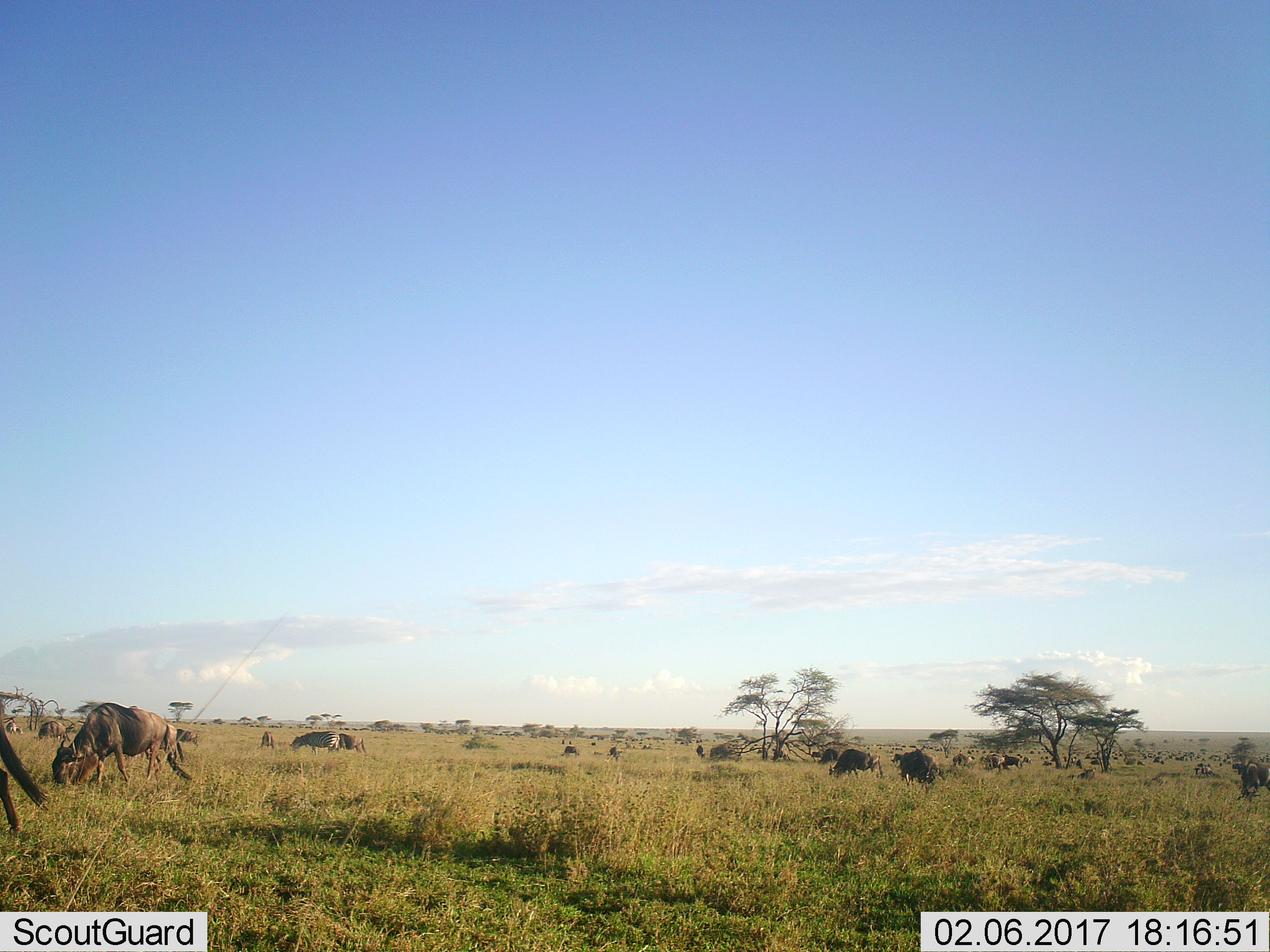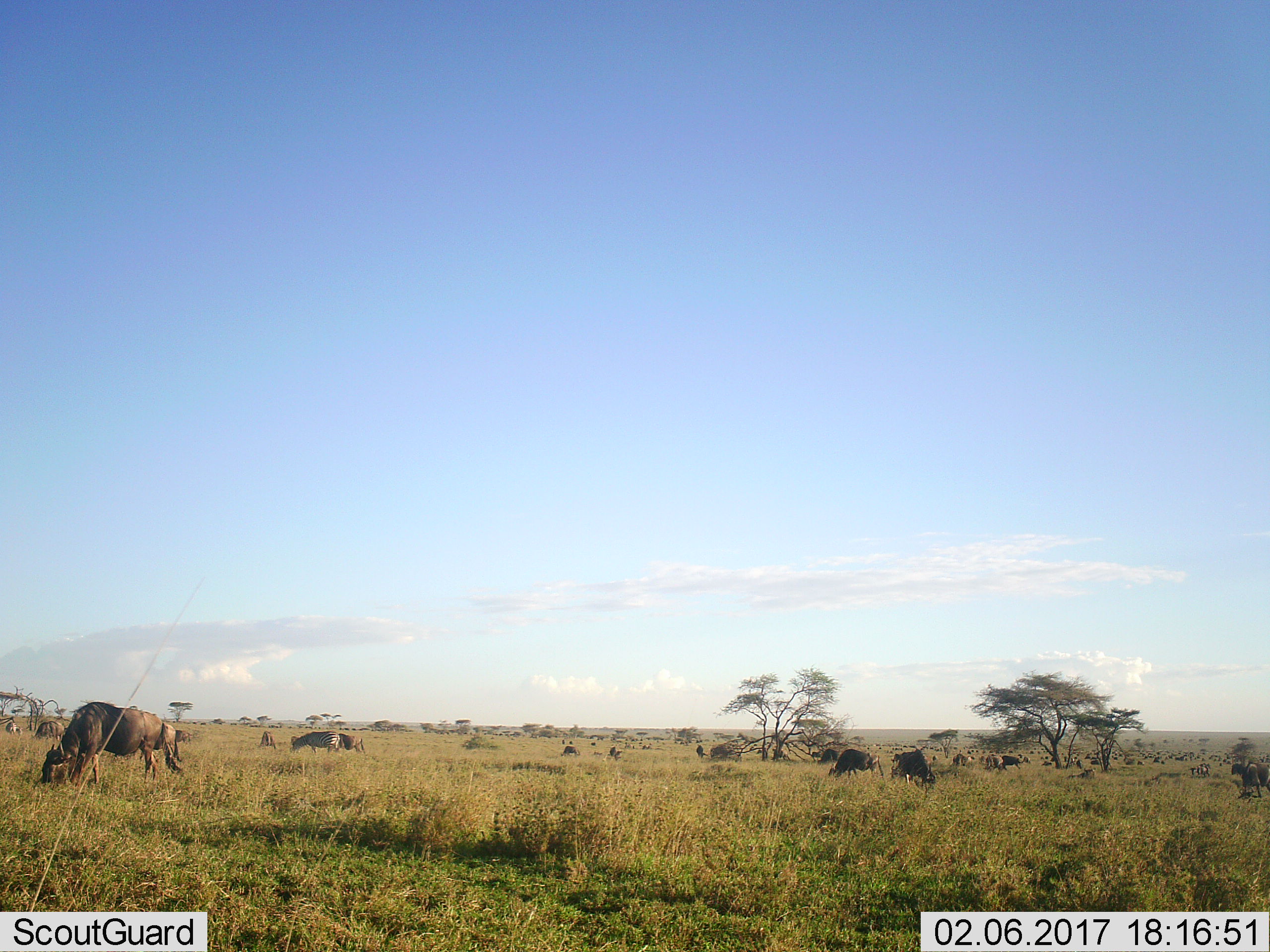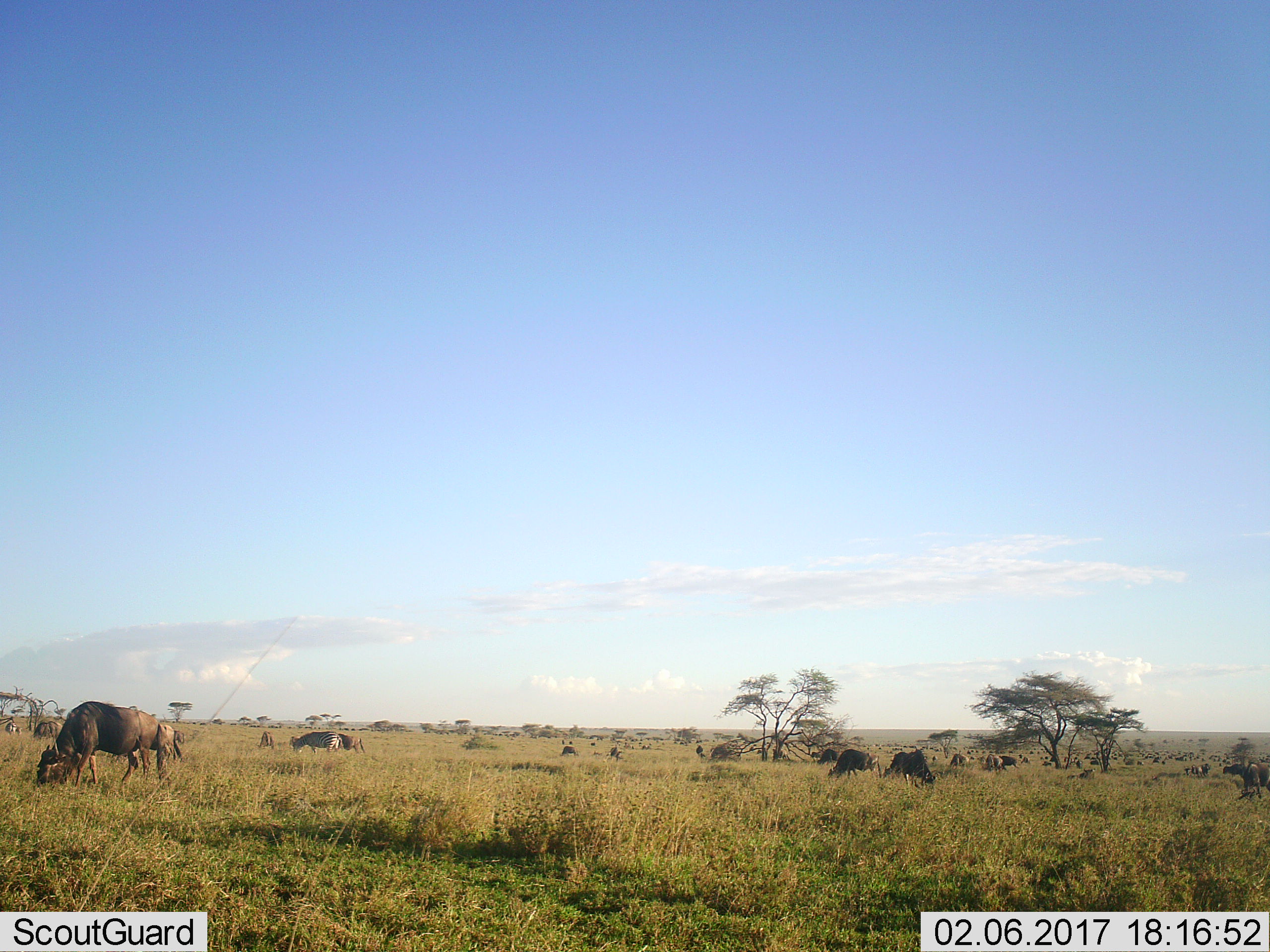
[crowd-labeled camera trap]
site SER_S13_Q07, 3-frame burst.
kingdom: Animalia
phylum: Chordata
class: Mammalia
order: Artiodactyla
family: Bovidae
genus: Connochaetes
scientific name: Connochaetes taurinus taurinus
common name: blue wildebeest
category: wildebeestblue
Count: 11-50.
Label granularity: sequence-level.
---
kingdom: Animalia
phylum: Chordata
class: Mammalia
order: Perissodactyla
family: Equidae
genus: Equus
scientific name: Equus quagga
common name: plains zebra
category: zebraplains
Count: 1.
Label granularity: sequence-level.